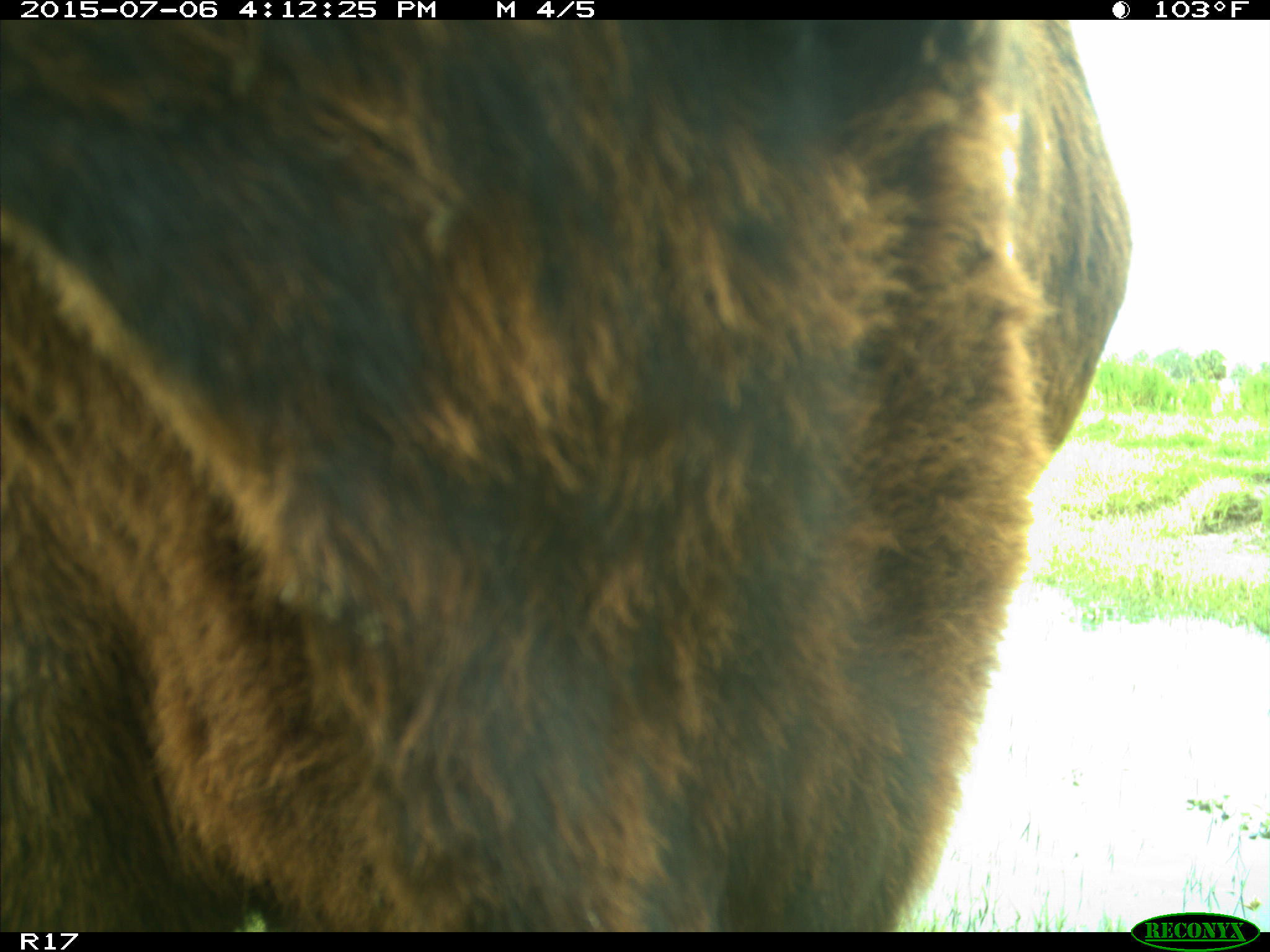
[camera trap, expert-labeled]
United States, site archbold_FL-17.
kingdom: Animalia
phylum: Chordata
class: Mammalia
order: Artiodactyla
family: Bovidae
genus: Bos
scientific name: Bos taurus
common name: domestic cow